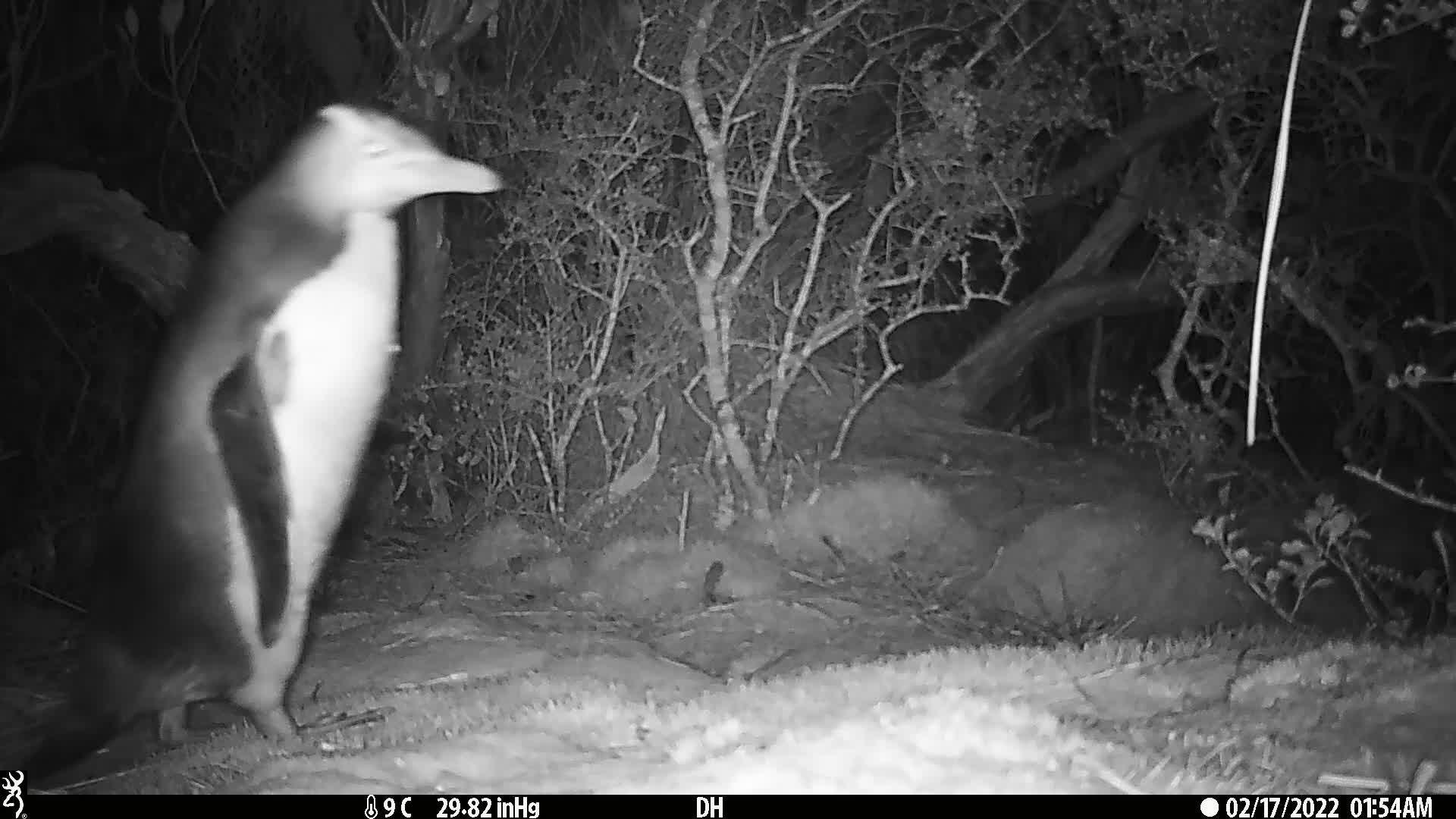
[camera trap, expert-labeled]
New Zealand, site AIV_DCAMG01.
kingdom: Animalia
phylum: Chordata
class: Aves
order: Sphenisciformes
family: Spheniscidae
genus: Megadyptes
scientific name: Megadyptes antipodes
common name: yellow-eyed penguin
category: yellow eyed penguin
Yellow eyed penguin (yellow-eyed penguin) (Megadyptes antipodes).